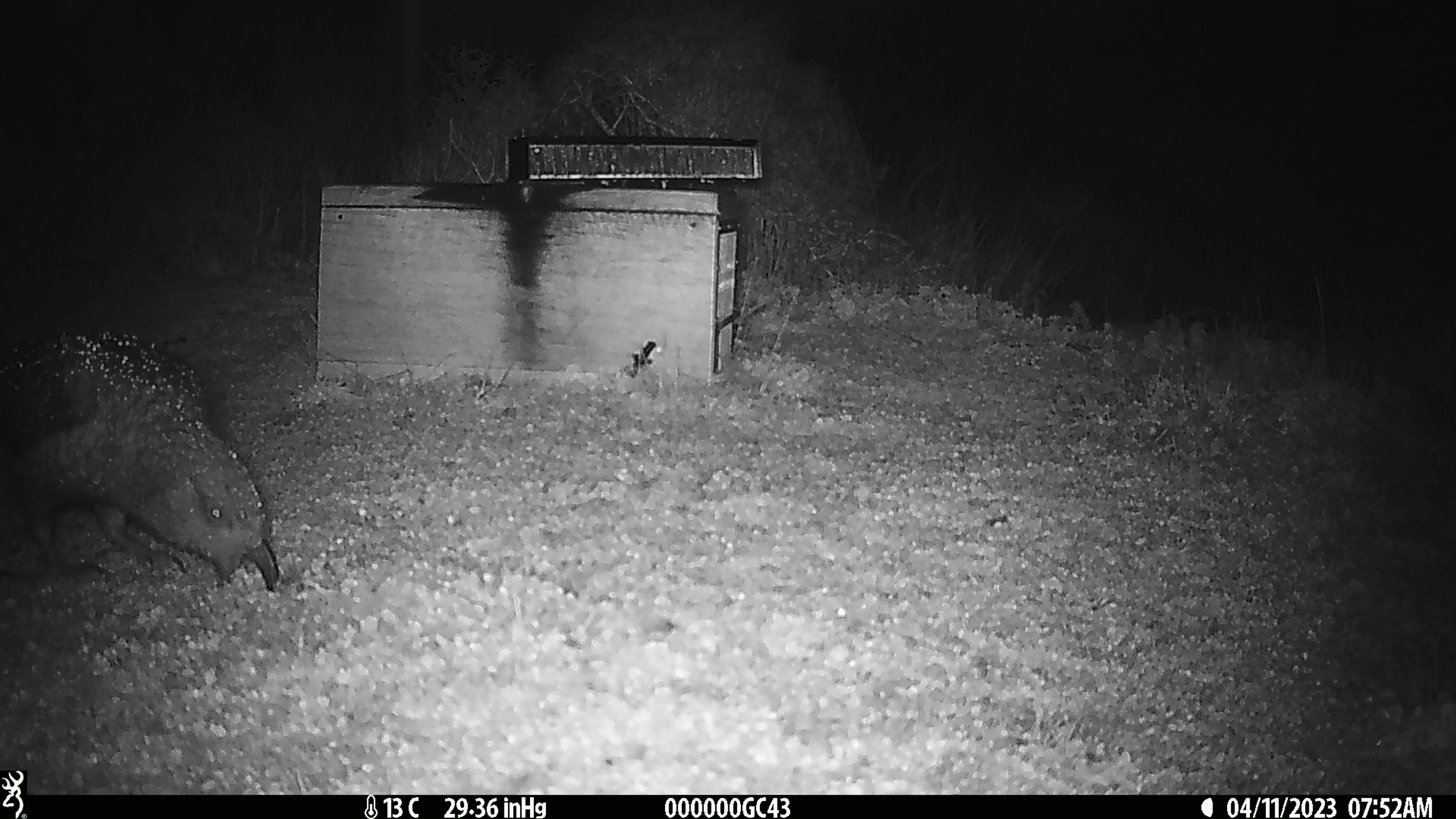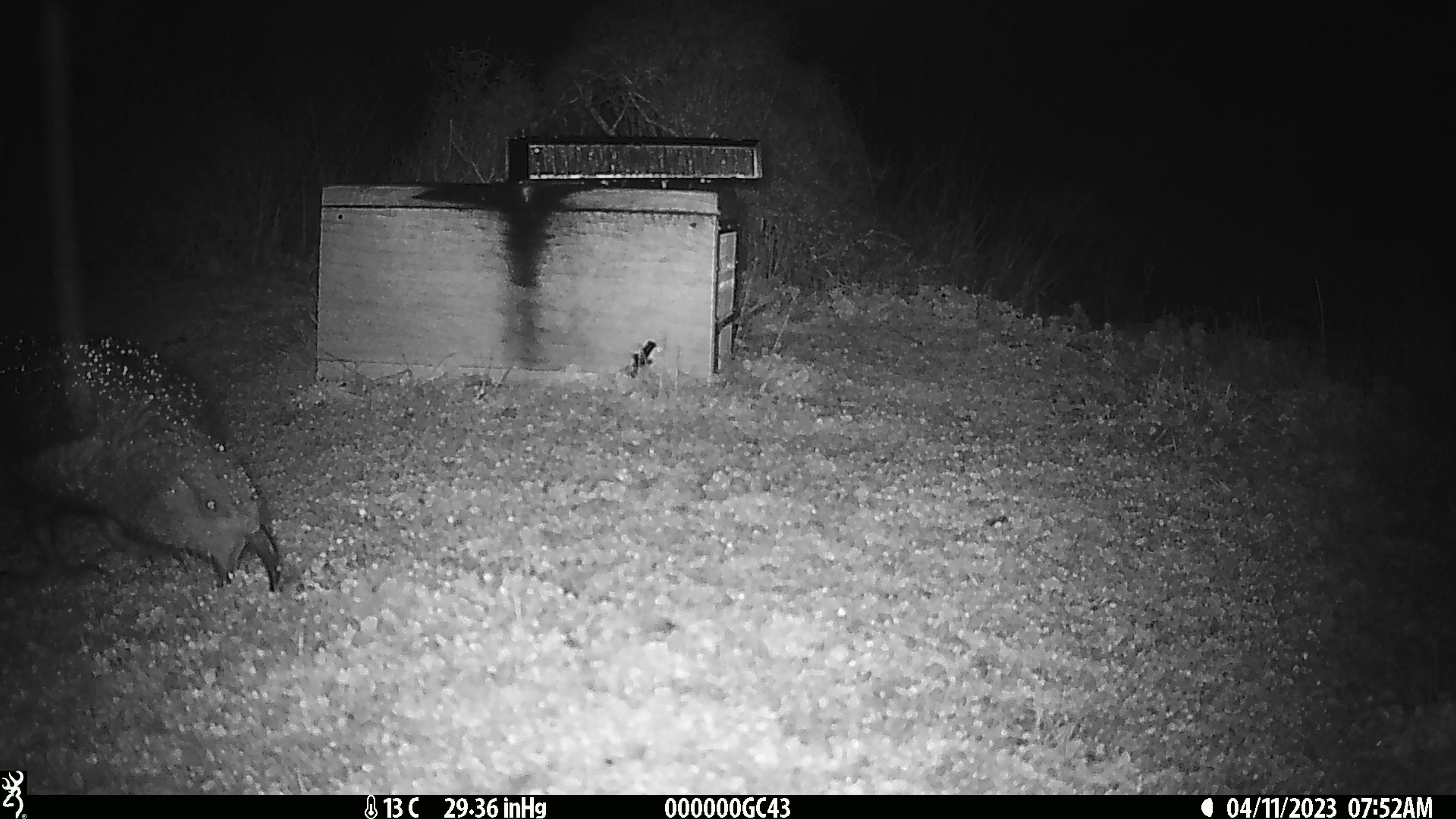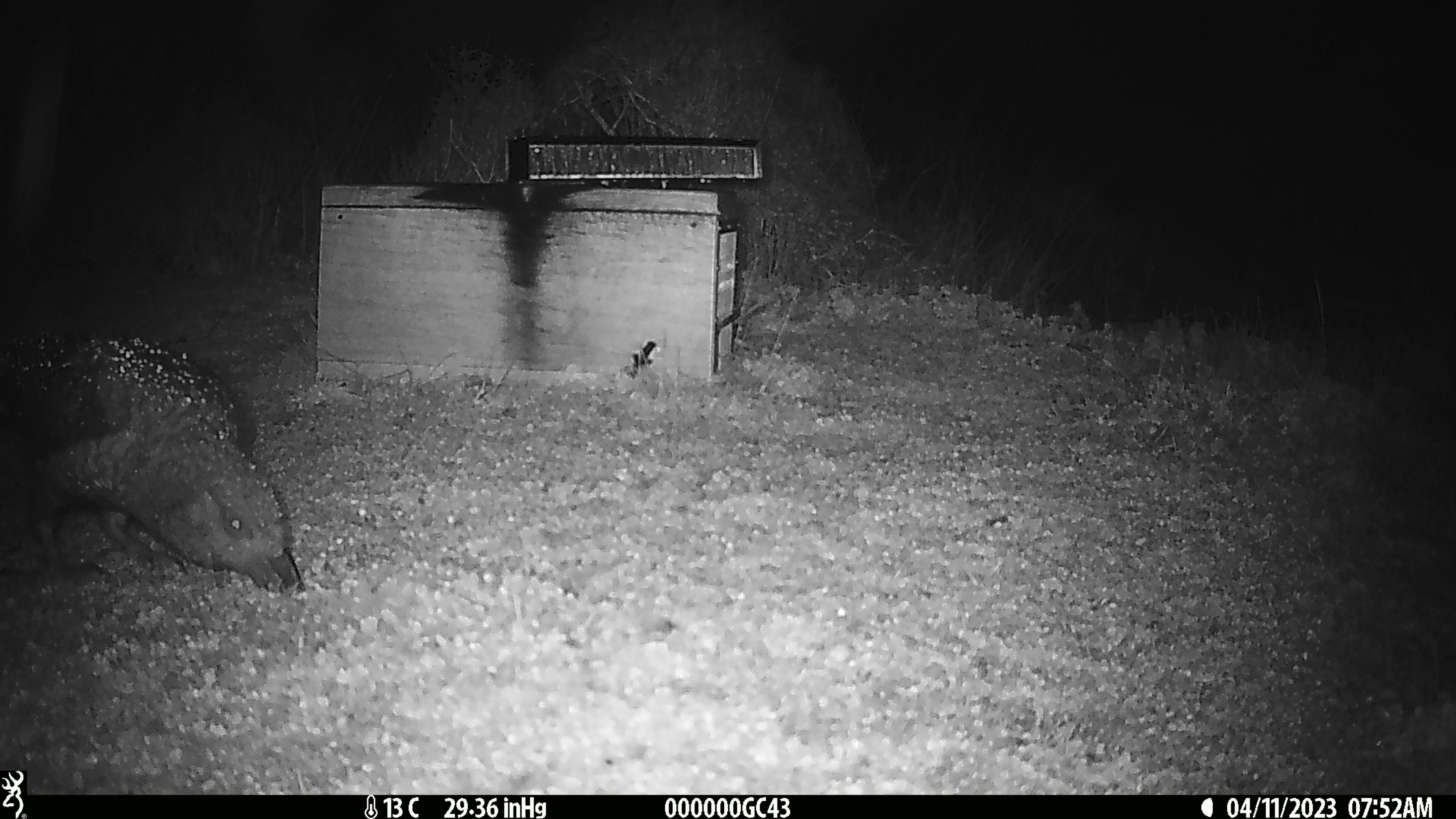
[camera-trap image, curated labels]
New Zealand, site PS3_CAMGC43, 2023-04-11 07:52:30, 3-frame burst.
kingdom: Animalia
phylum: Chordata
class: Aves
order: Psittaciformes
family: Strigopidae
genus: Nestor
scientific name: Nestor notabilis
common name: kea